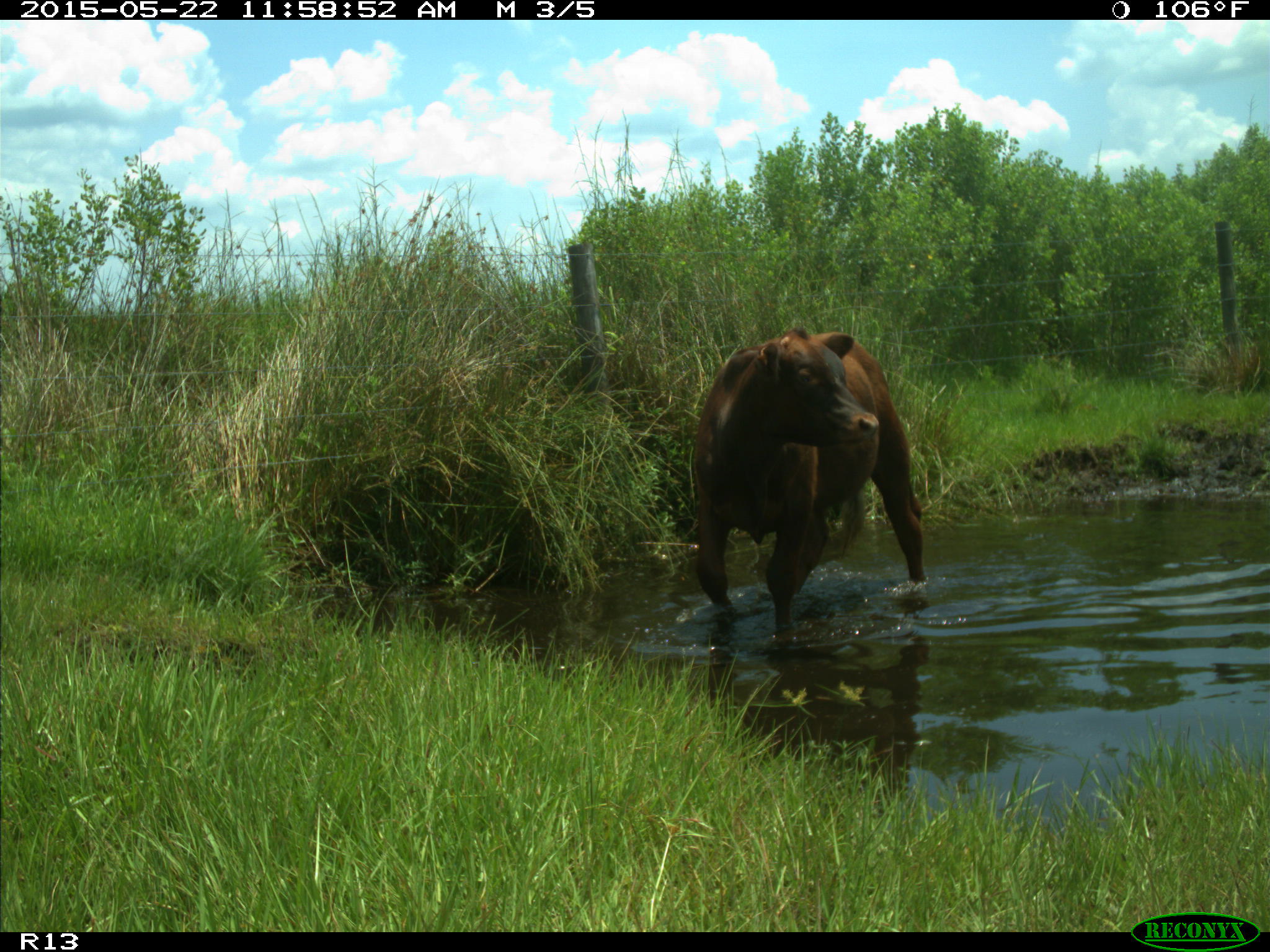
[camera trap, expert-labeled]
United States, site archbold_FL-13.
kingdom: Animalia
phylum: Chordata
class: Mammalia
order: Artiodactyla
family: Bovidae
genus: Bos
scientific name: Bos taurus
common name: domestic cow